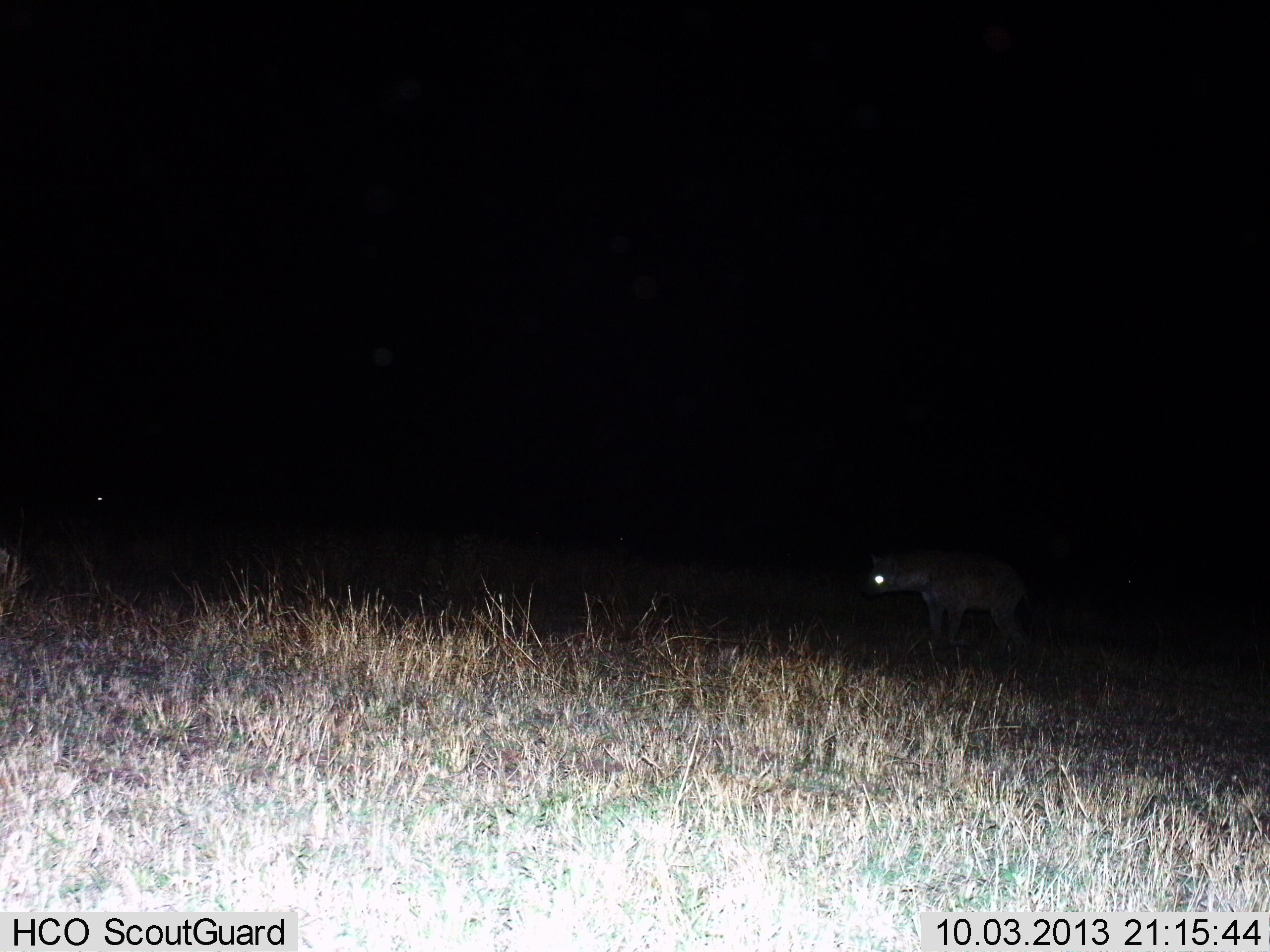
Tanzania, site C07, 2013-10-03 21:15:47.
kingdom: Animalia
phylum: Chordata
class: Mammalia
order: Carnivora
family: Hyaenidae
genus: Crocuta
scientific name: Crocuta crocuta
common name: spotted hyena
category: hyenaspotted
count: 1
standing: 89%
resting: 0%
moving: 11%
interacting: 0%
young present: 0%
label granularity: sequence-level